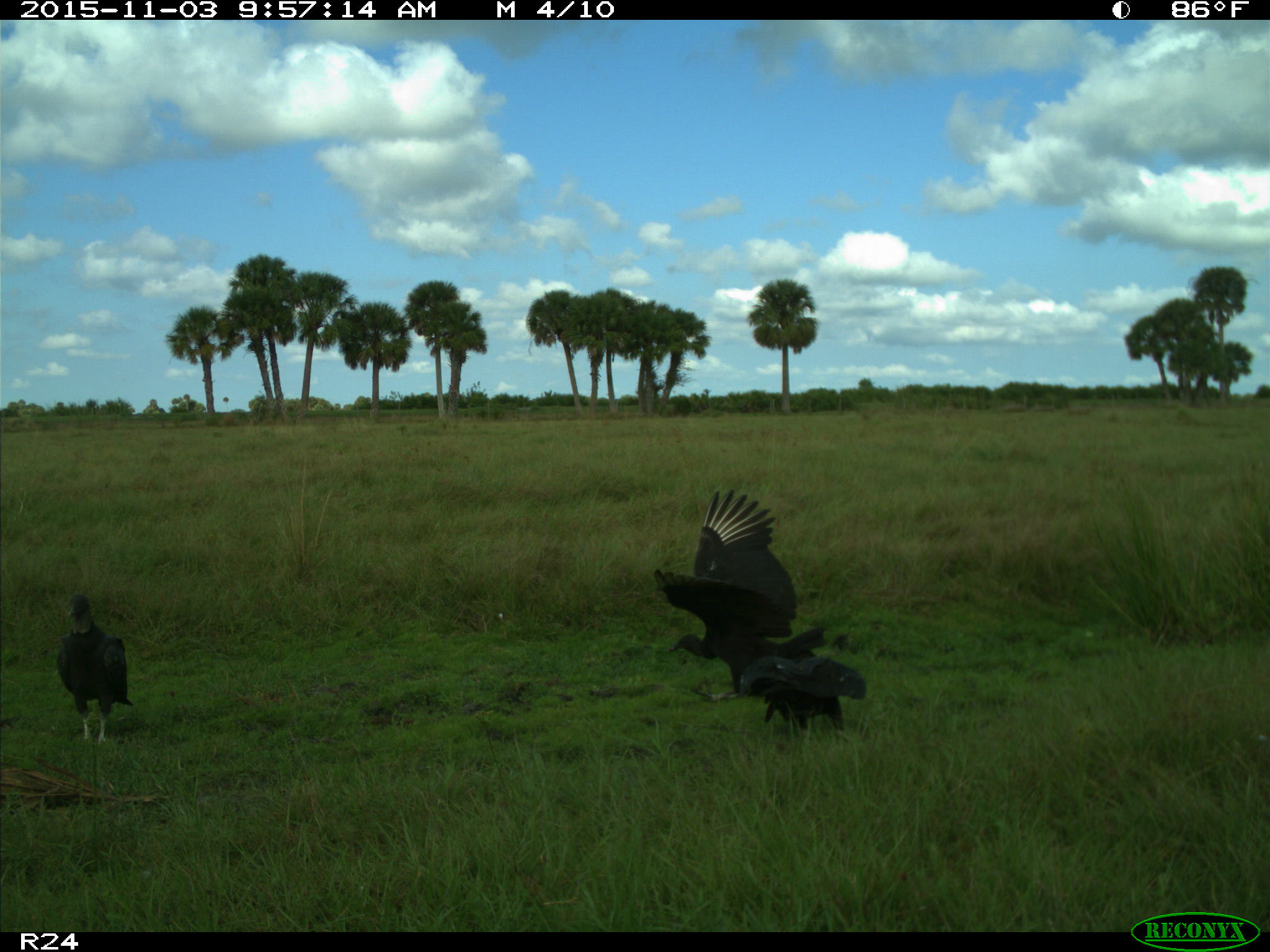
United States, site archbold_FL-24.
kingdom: Animalia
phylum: Chordata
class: Aves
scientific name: Aves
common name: birds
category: unidentified bird